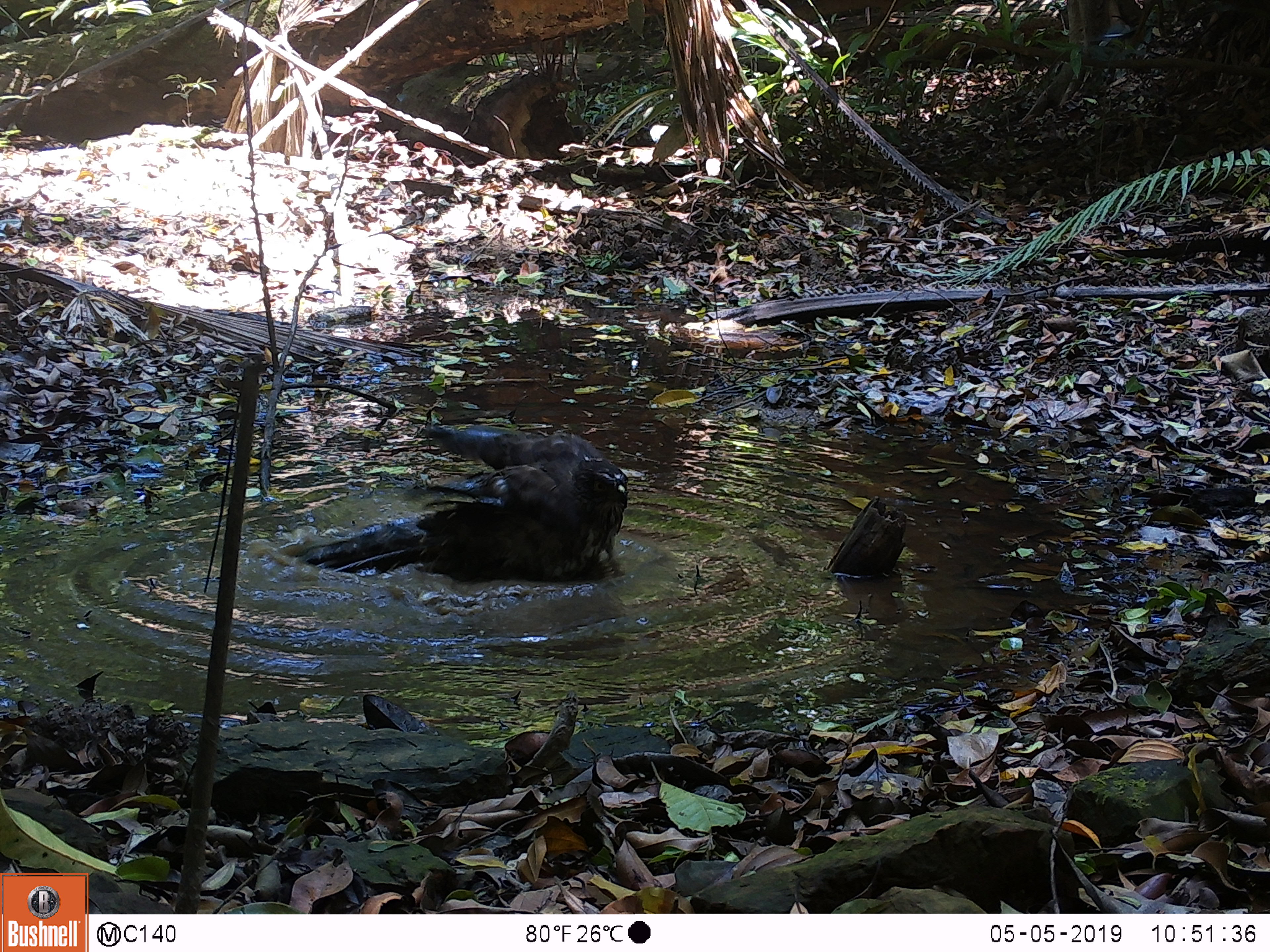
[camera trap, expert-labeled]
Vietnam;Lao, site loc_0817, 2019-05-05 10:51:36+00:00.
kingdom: Animalia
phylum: Chordata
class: Aves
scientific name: Aves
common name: bird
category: unidentified bird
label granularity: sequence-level